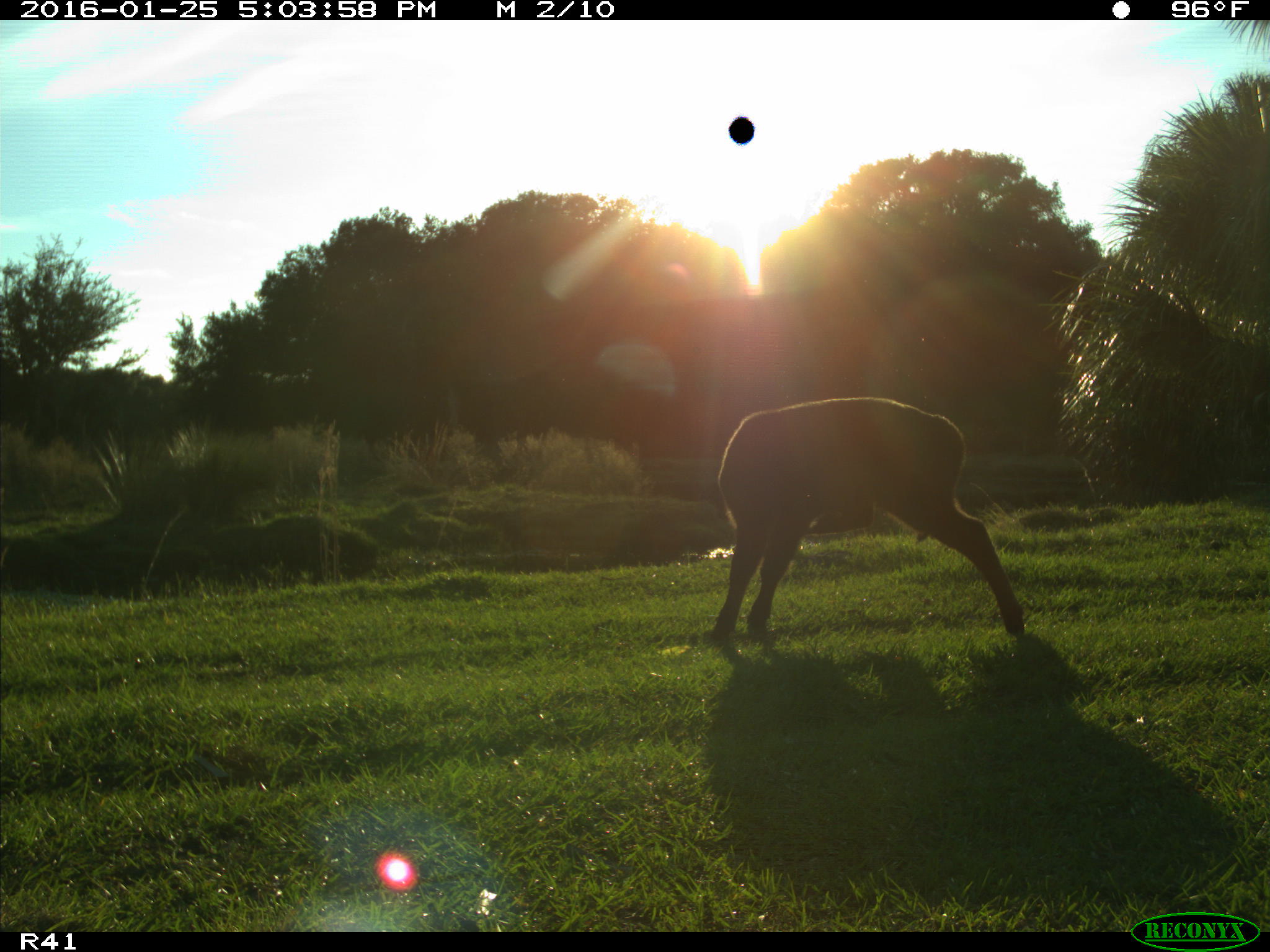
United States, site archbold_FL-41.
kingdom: Animalia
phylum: Chordata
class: Mammalia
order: Artiodactyla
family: Bovidae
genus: Bos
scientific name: Bos taurus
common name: domestic cow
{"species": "Bos taurus (domestic cow)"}